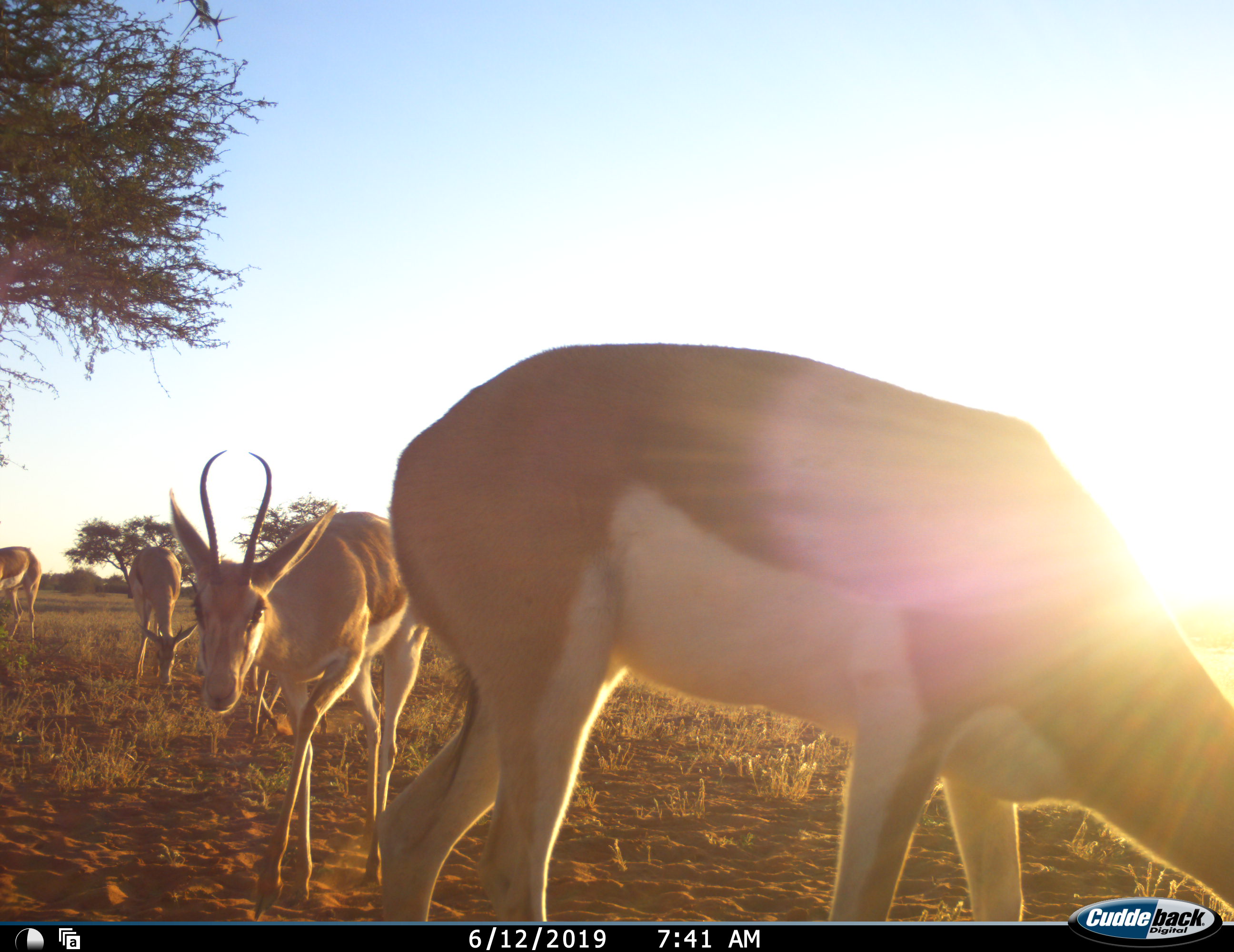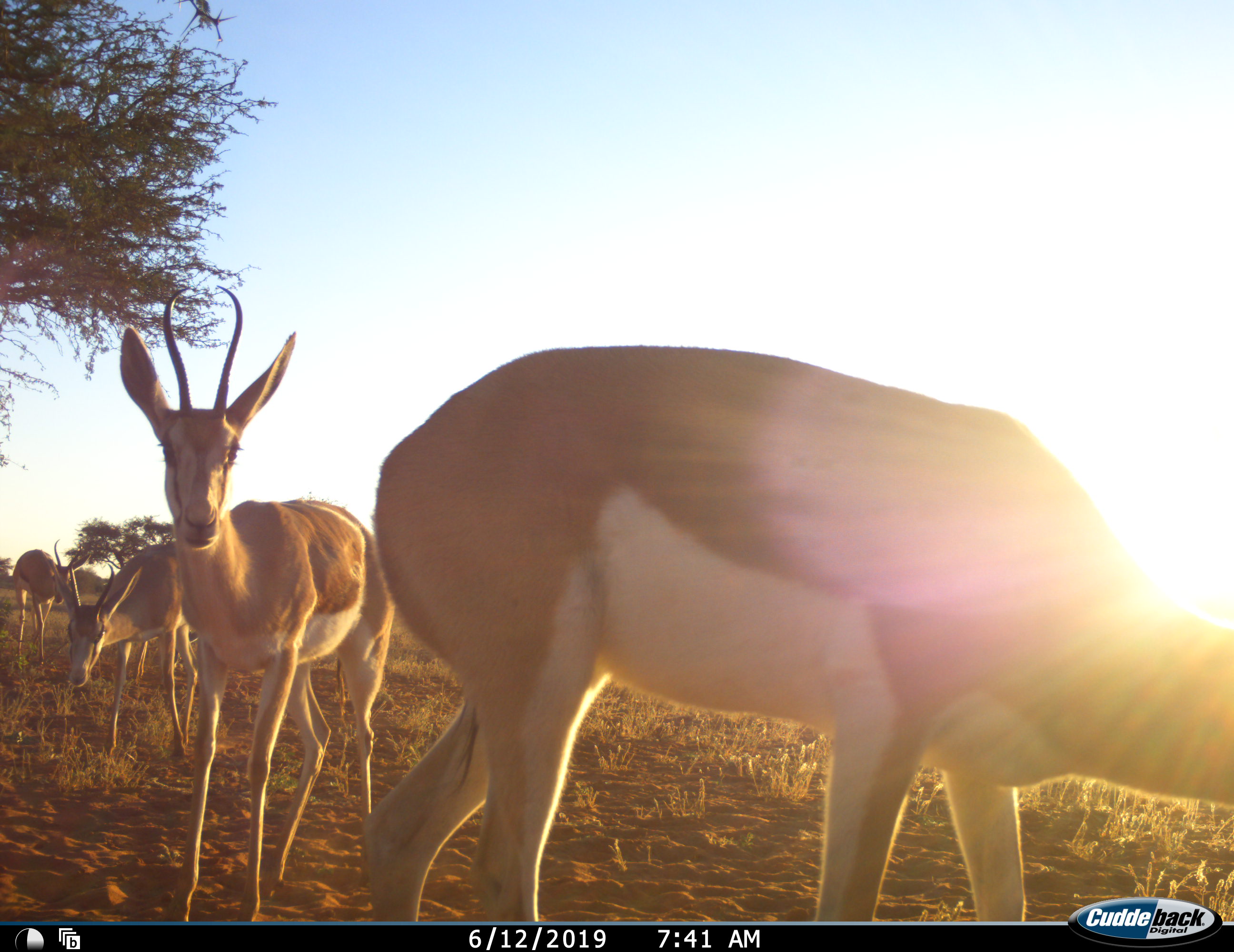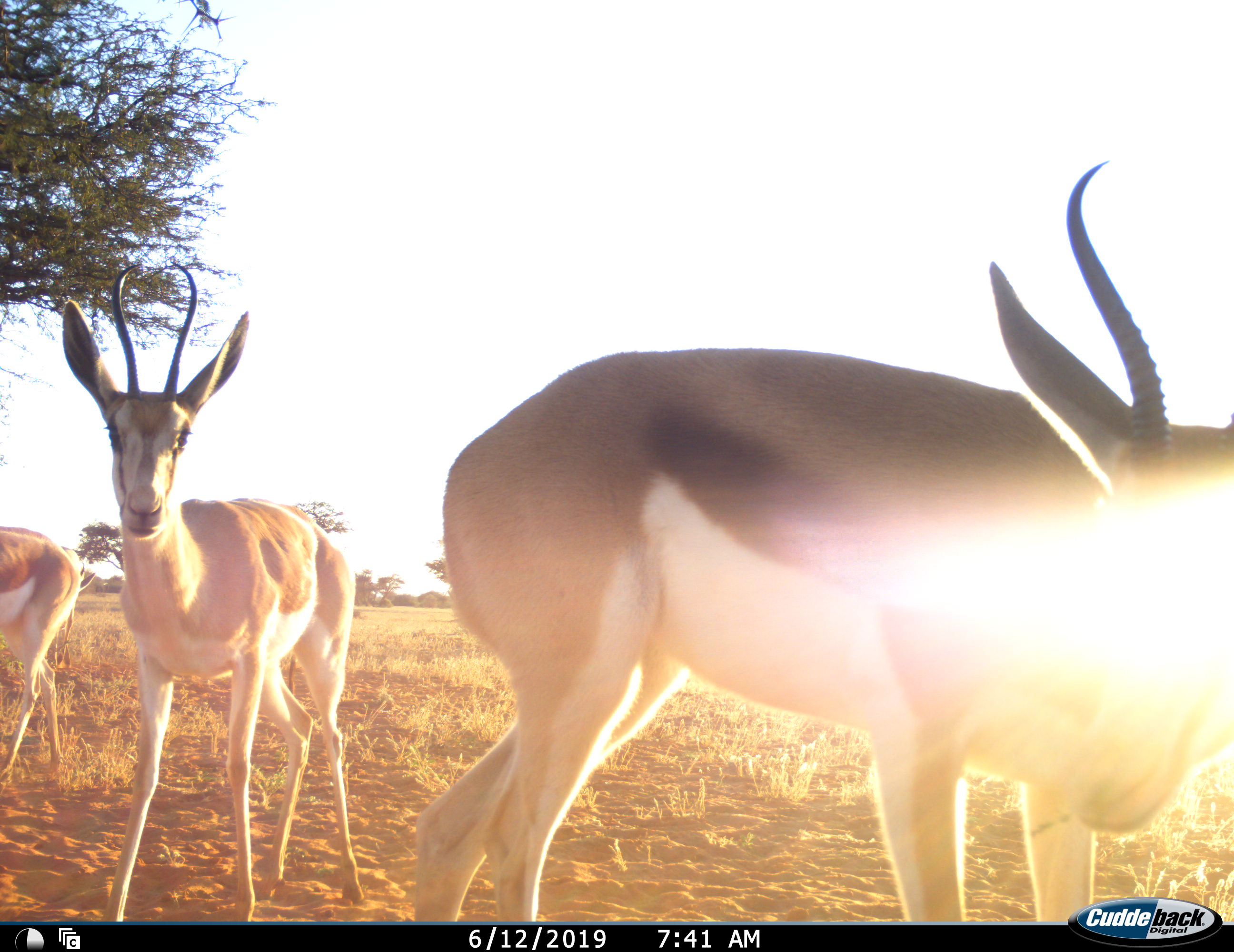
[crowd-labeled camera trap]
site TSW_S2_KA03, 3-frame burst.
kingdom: Animalia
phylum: Chordata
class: Mammalia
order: Artiodactyla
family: Bovidae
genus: Antidorcas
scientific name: Antidorcas marsupialis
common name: springbok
Springbok (Antidorcas marsupialis), count 4. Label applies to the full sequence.